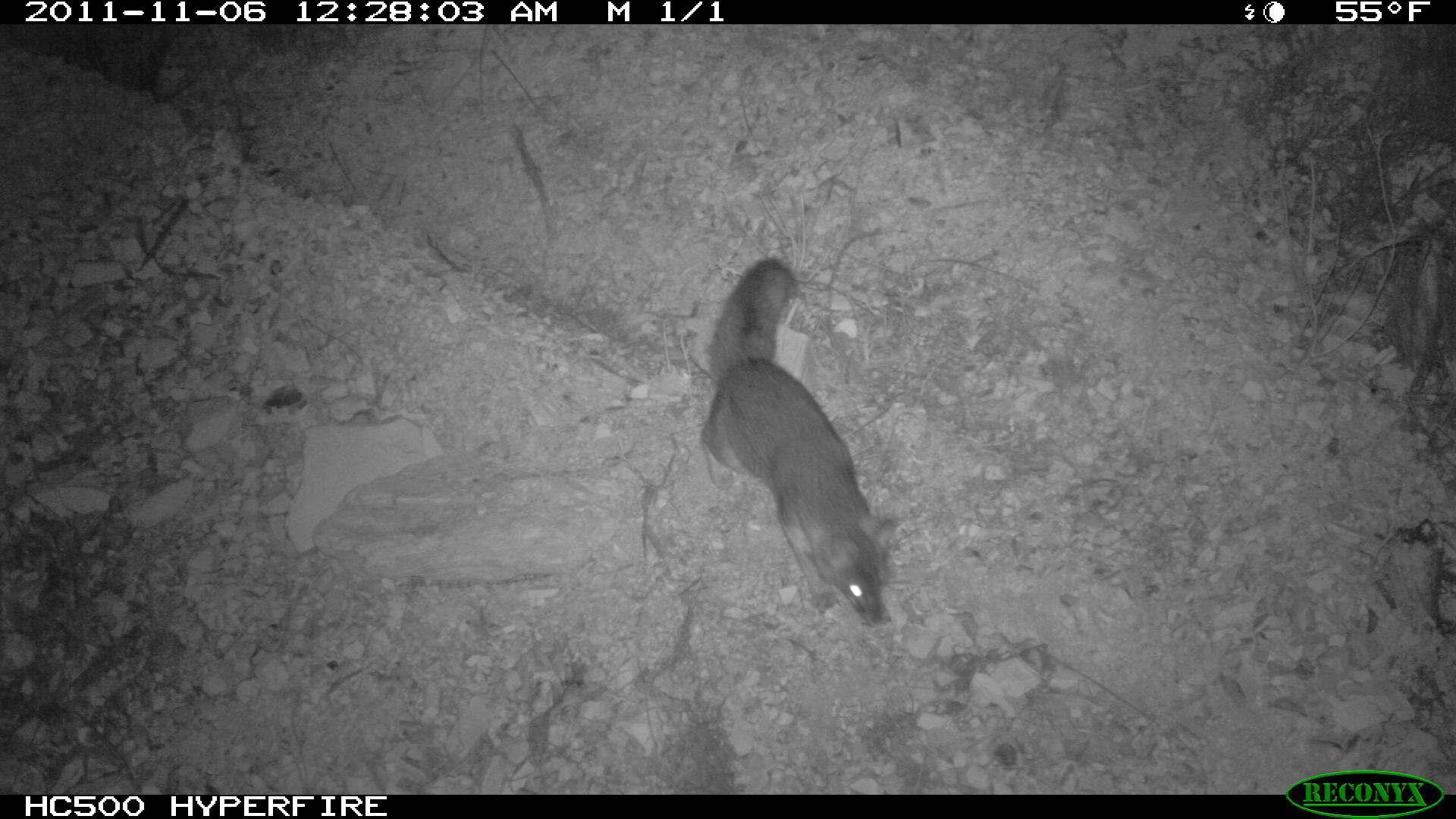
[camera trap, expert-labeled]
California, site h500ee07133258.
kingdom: Animalia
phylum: Chordata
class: Mammalia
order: Carnivora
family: Canidae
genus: Urocyon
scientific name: Urocyon littoralis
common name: island fox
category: fox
Fox (island fox) (Urocyon littoralis).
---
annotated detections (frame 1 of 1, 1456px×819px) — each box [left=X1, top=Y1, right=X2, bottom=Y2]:
fox: [left=698, top=256, right=900, bottom=629]